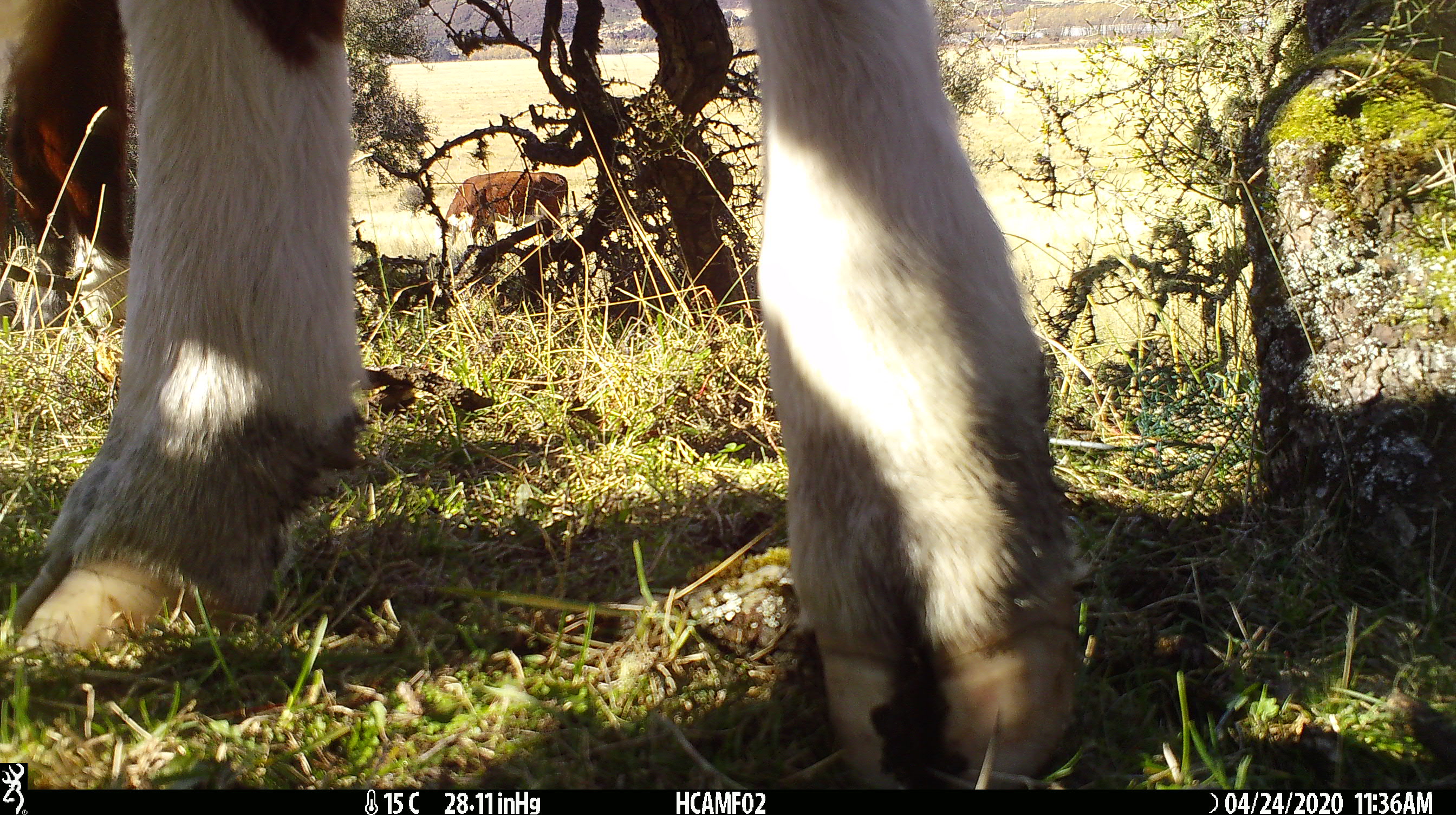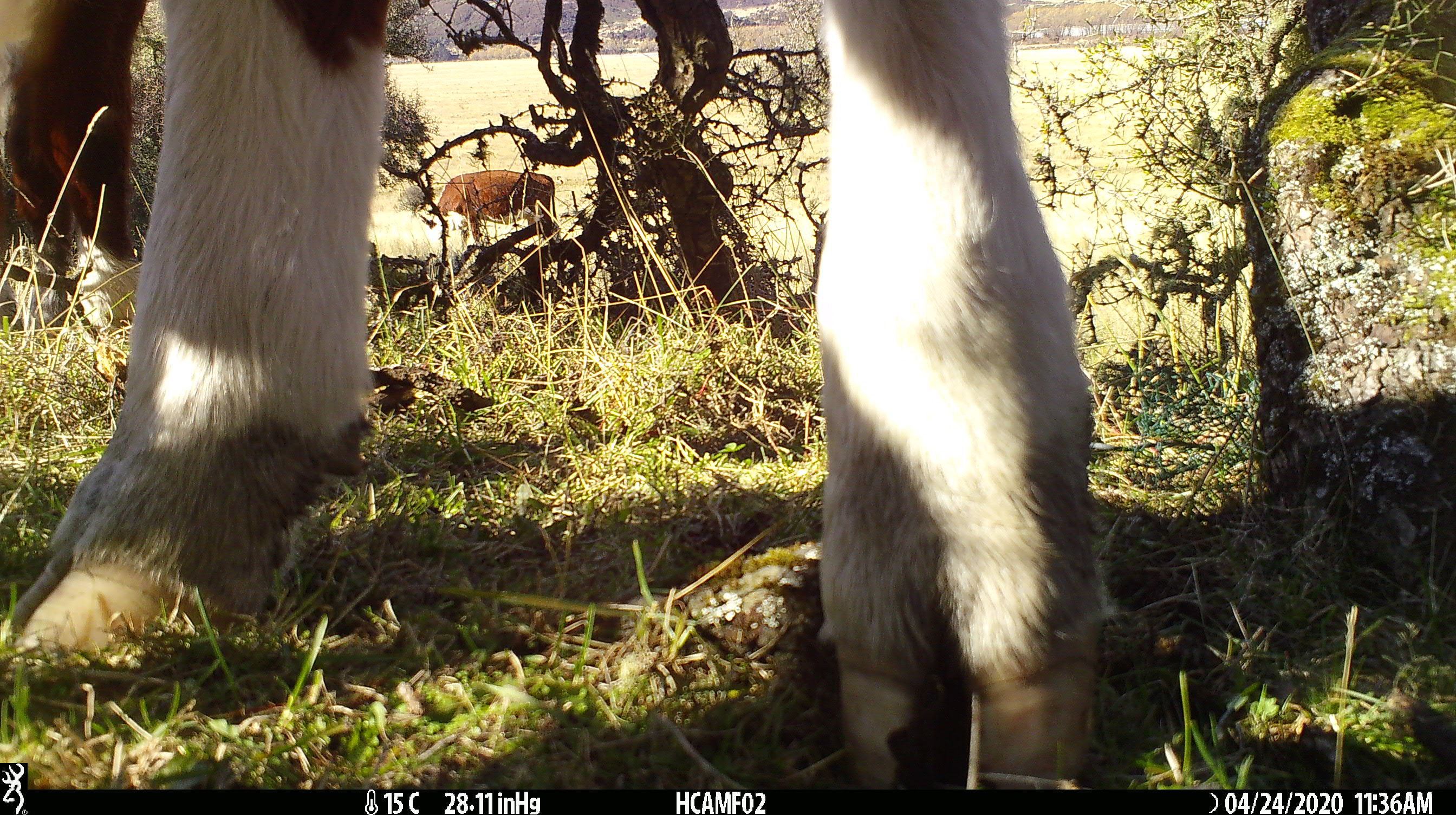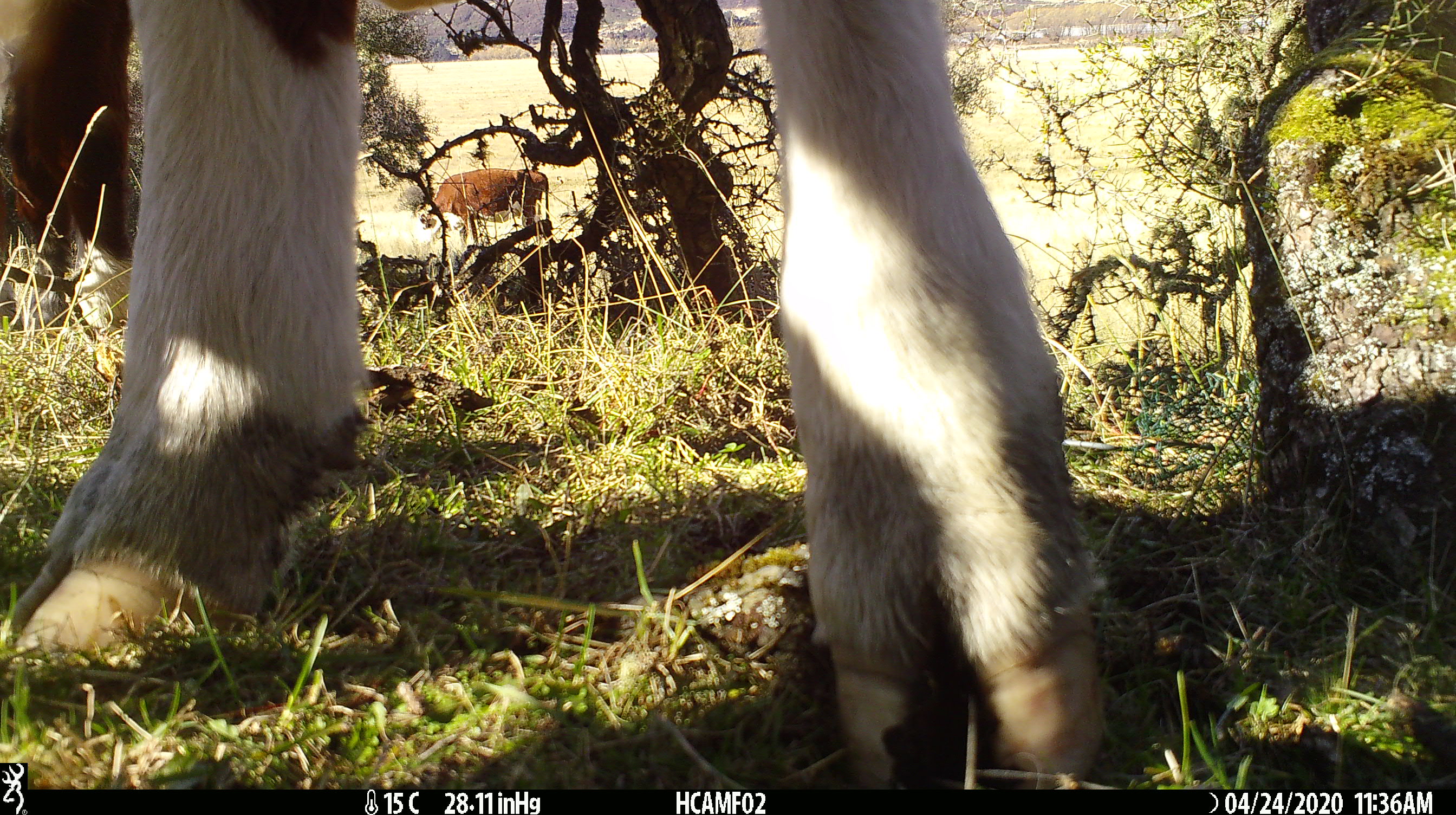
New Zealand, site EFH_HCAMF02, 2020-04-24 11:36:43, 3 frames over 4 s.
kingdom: Animalia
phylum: Chordata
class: Mammalia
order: Artiodactyla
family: Bovidae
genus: Bos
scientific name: Bos taurus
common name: domestic cow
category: cow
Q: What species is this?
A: Cow (domestic cow) (Bos taurus).